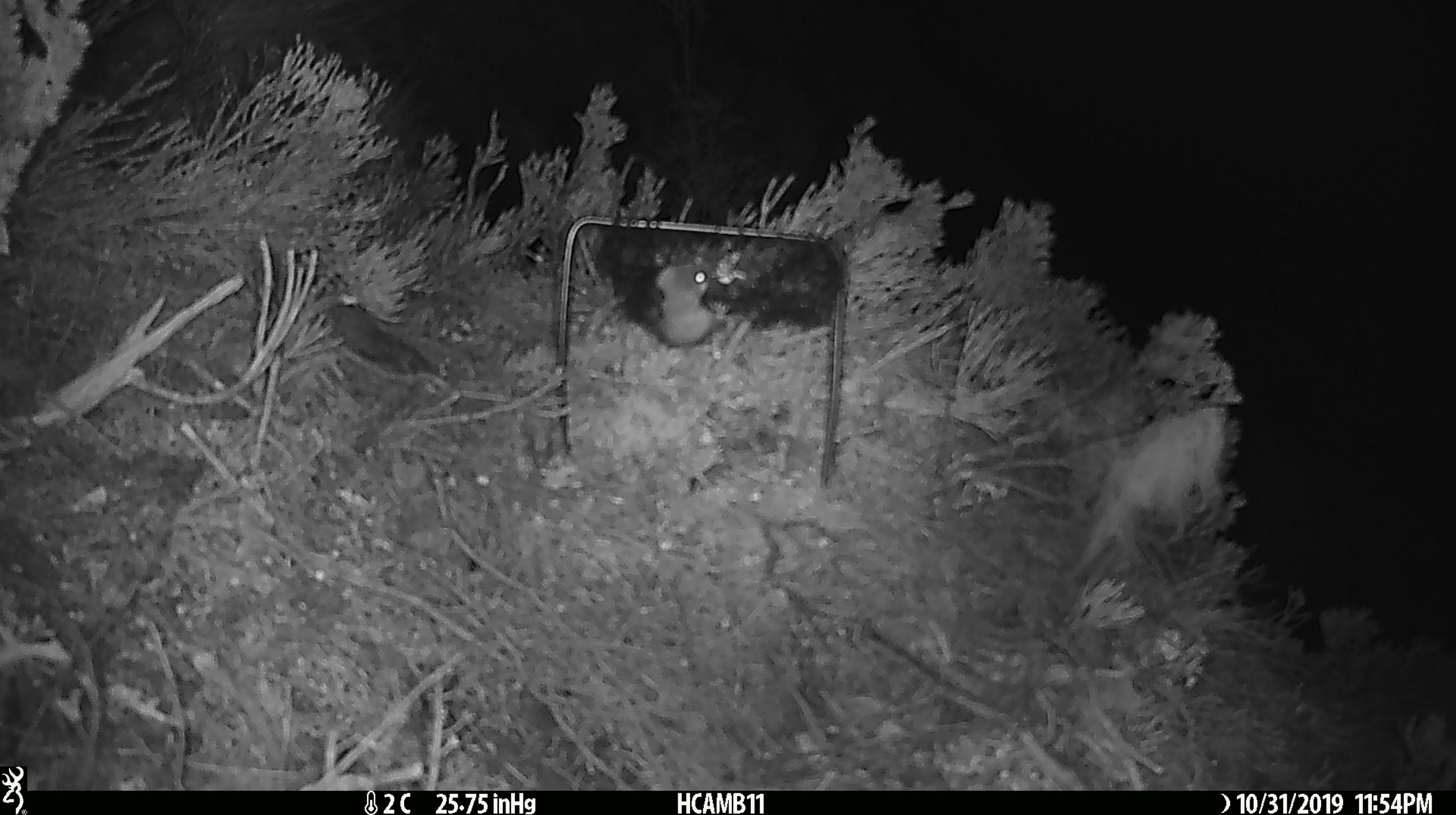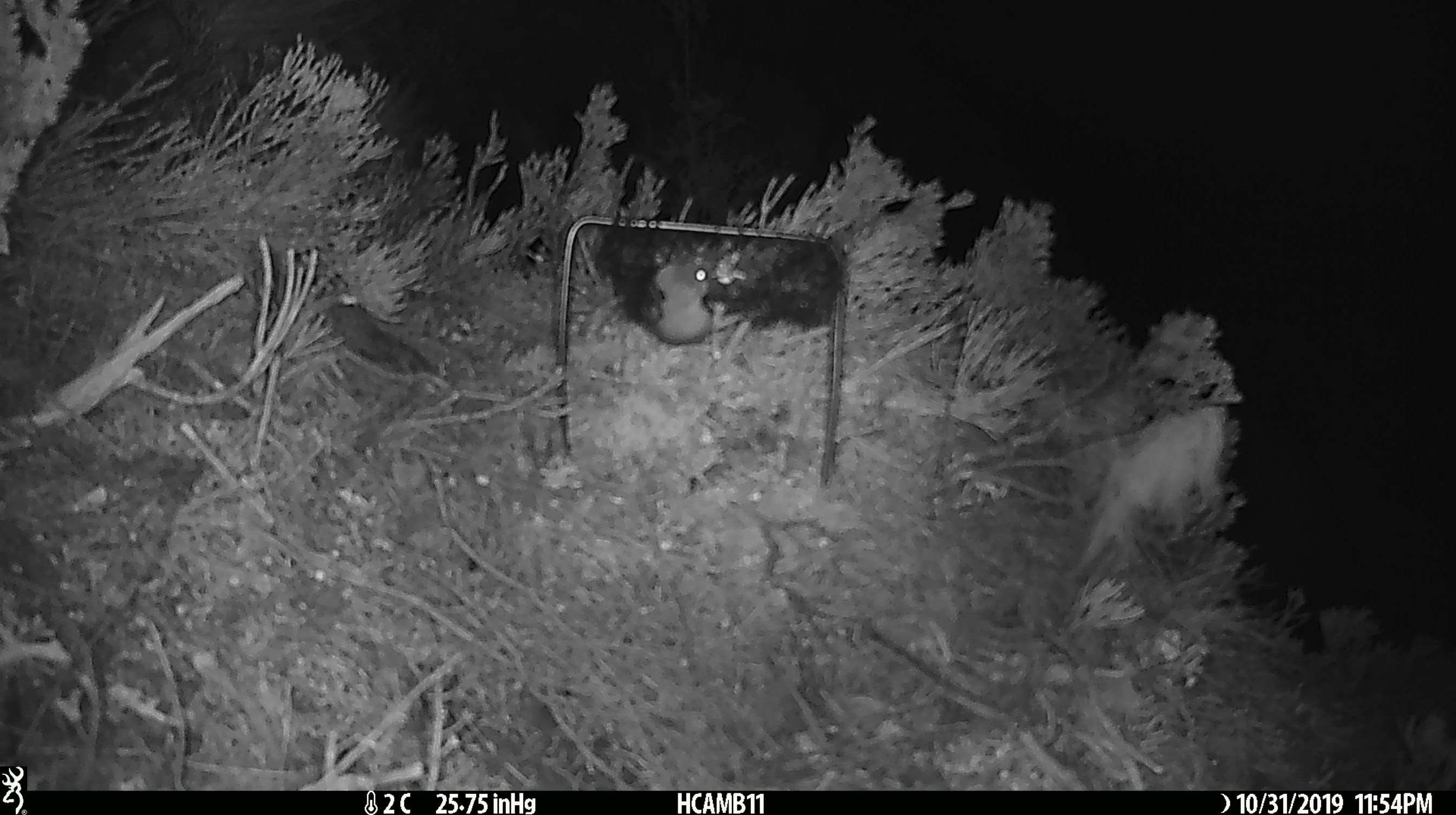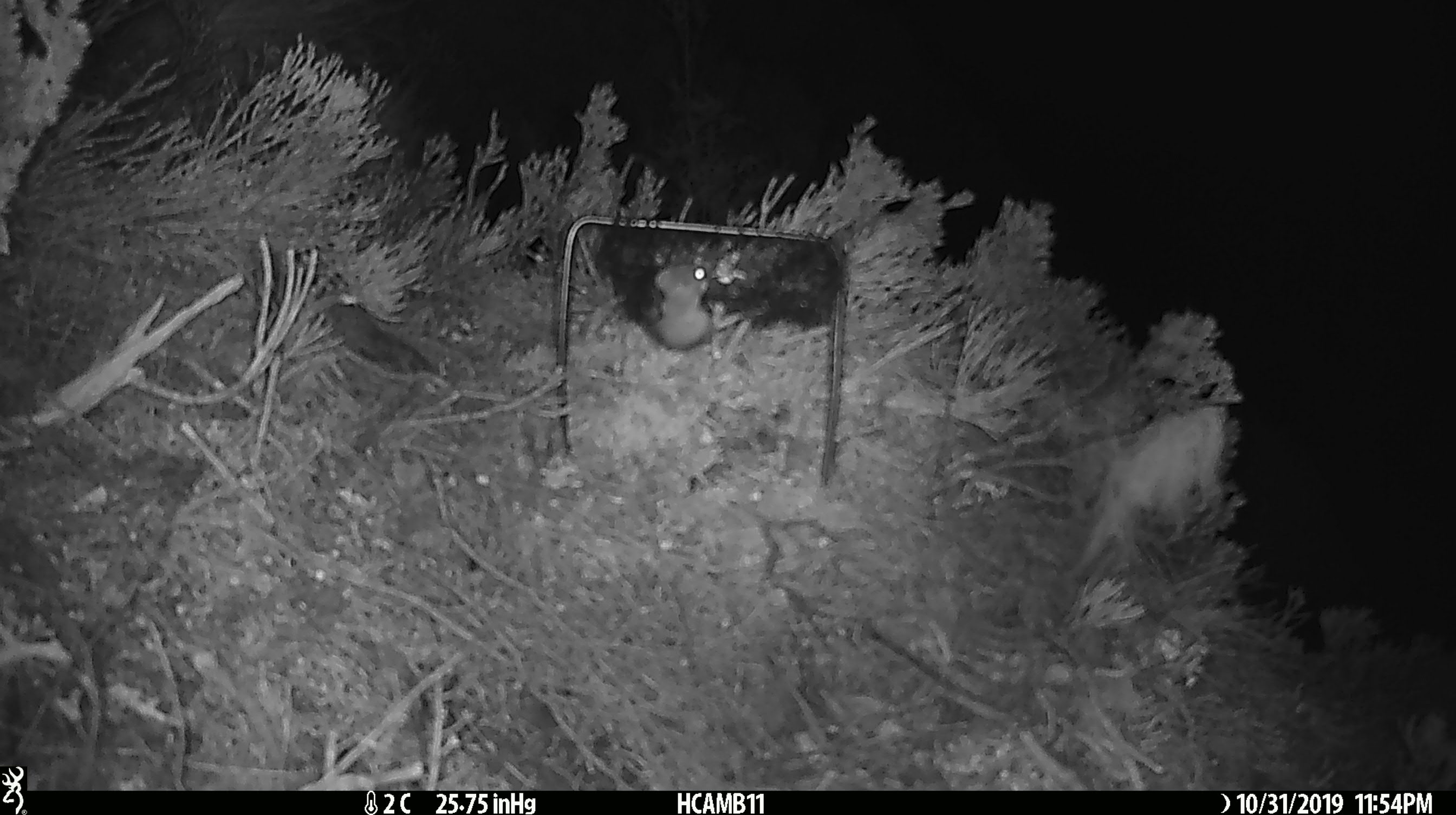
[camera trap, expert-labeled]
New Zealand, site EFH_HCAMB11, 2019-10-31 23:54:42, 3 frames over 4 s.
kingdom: Animalia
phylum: Chordata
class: Mammalia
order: Rodentia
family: Muridae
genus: Mus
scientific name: Mus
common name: mouse